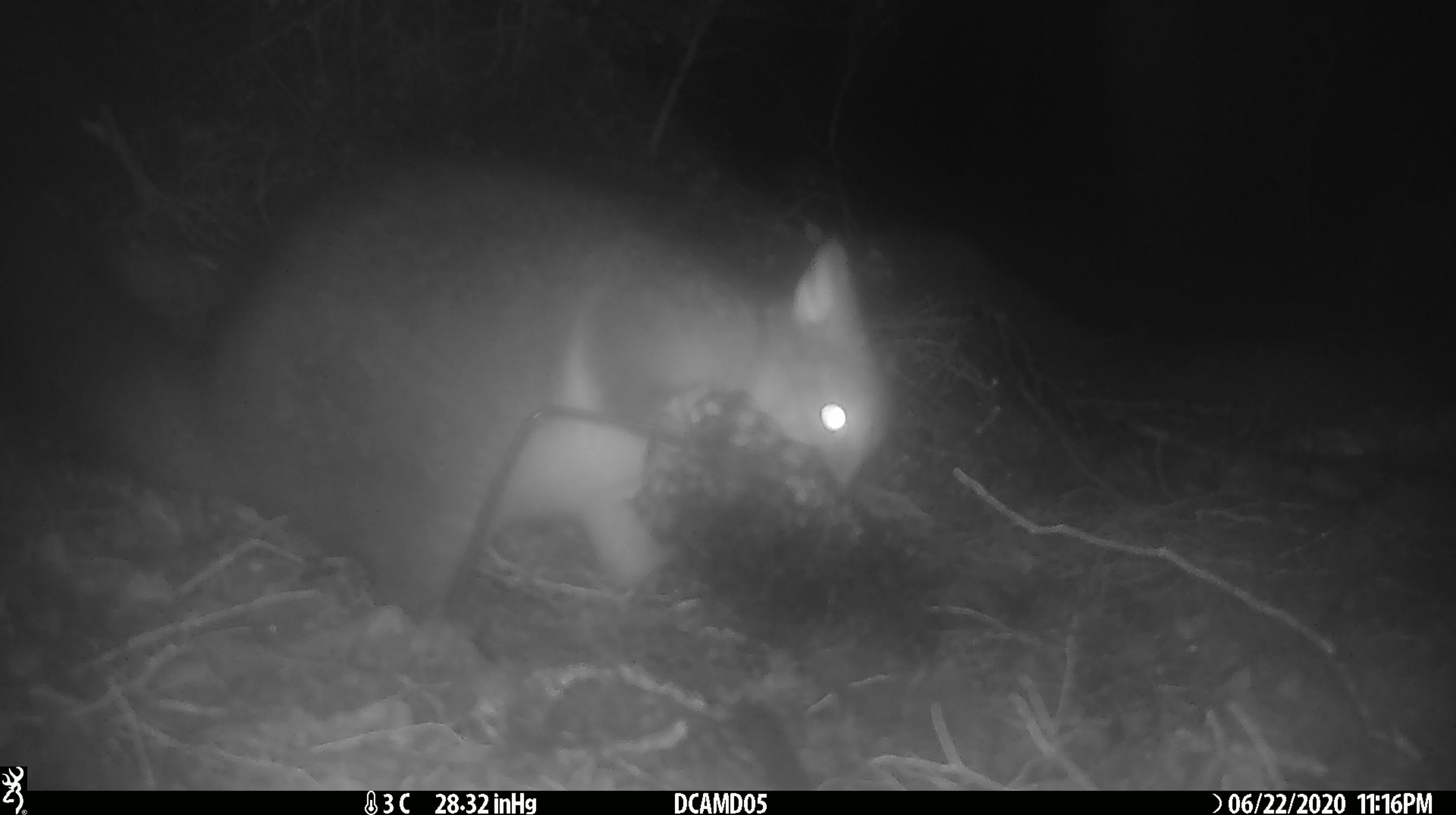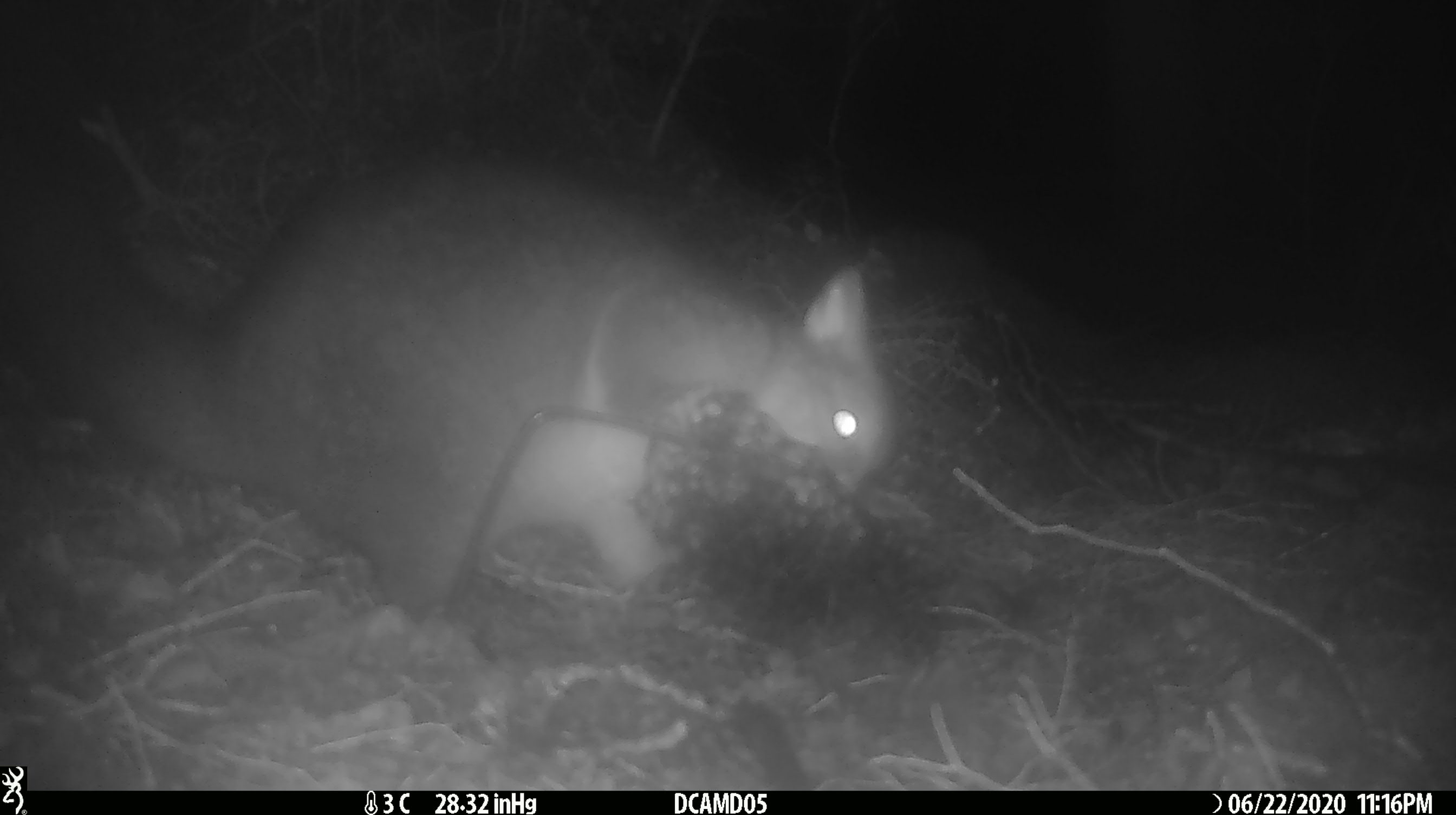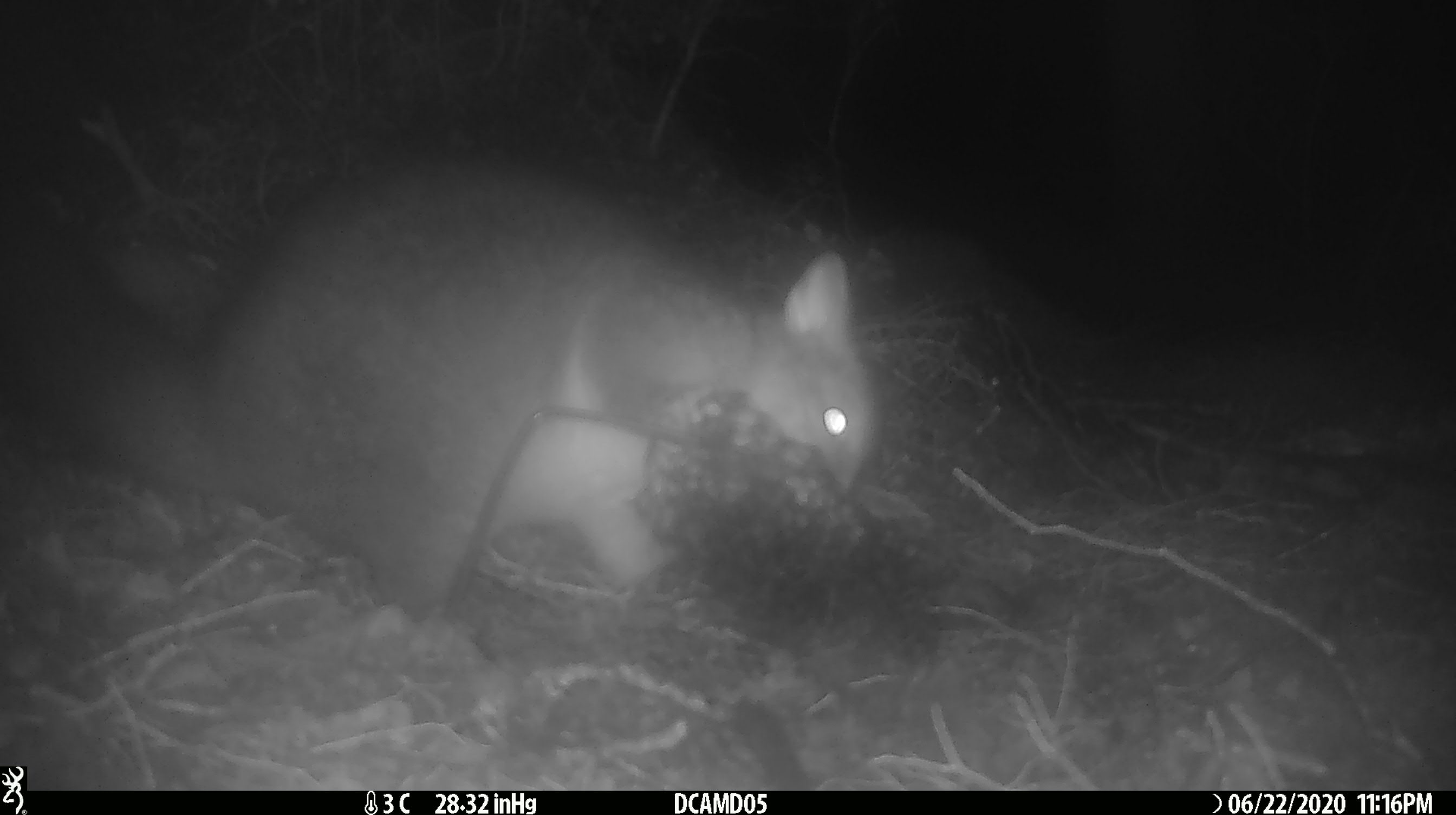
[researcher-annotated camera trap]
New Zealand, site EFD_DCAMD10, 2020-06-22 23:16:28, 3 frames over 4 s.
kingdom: Animalia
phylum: Chordata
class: Mammalia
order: Diprotodontia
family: Phalangeridae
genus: Trichosurus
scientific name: Trichosurus vulpecula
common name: common brushtail possum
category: possum